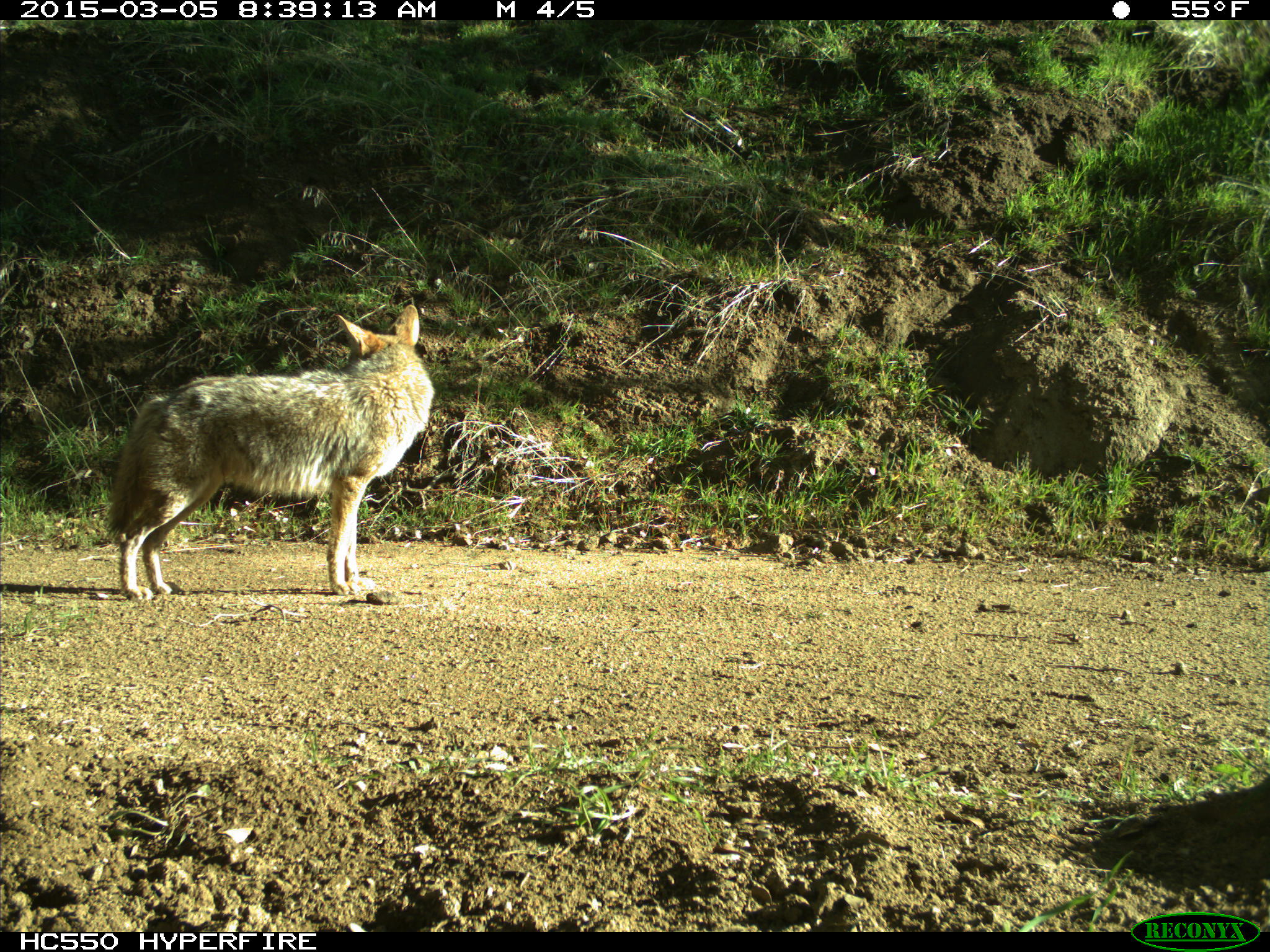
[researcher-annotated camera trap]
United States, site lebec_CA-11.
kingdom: Animalia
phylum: Chordata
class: Mammalia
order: Carnivora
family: Canidae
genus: Canis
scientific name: Canis latrans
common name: coyote